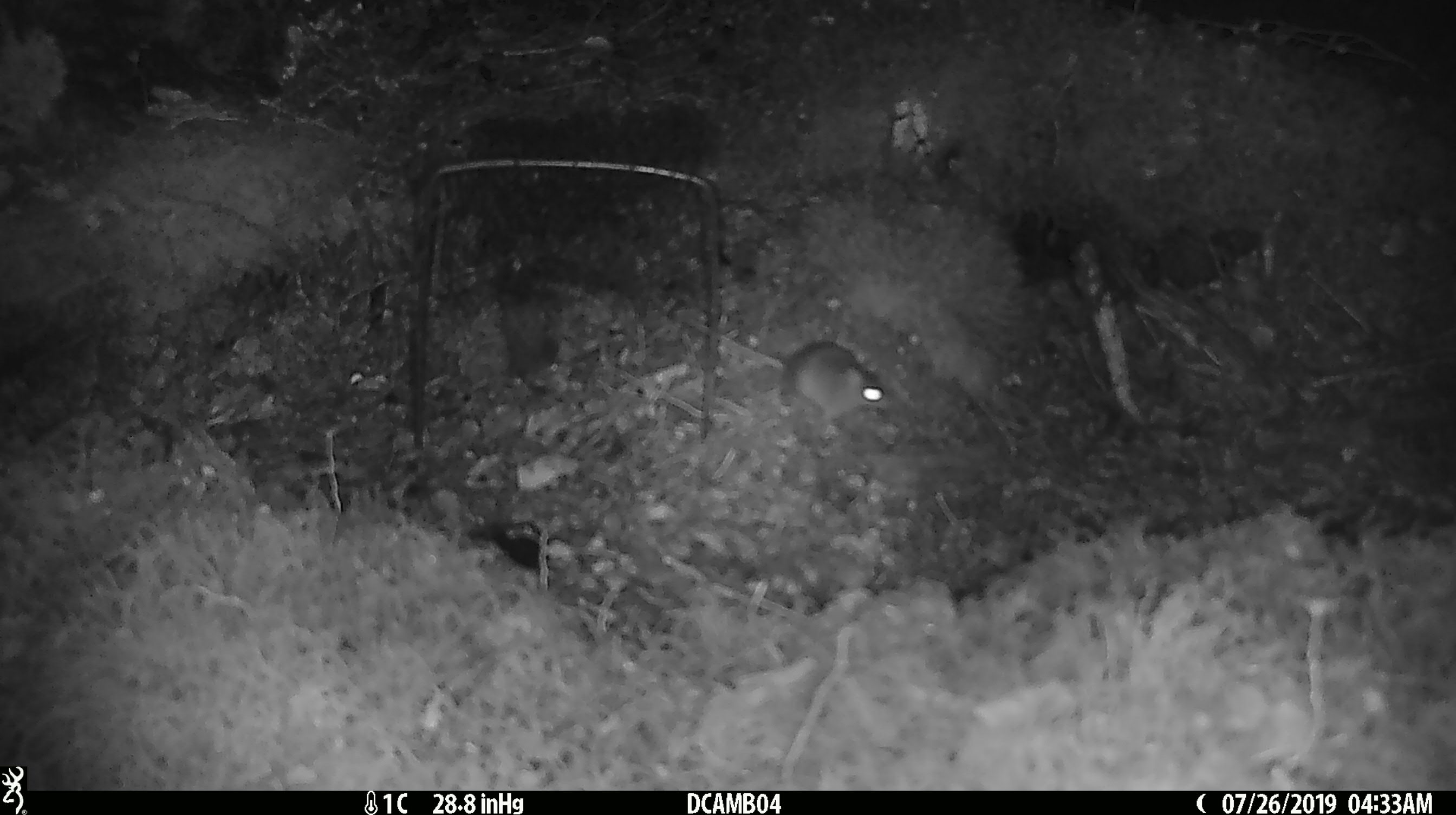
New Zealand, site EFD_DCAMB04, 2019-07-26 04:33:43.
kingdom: Animalia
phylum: Chordata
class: Mammalia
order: Rodentia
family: Muridae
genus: Mus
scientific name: Mus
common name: mouse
Mouse (Mus).